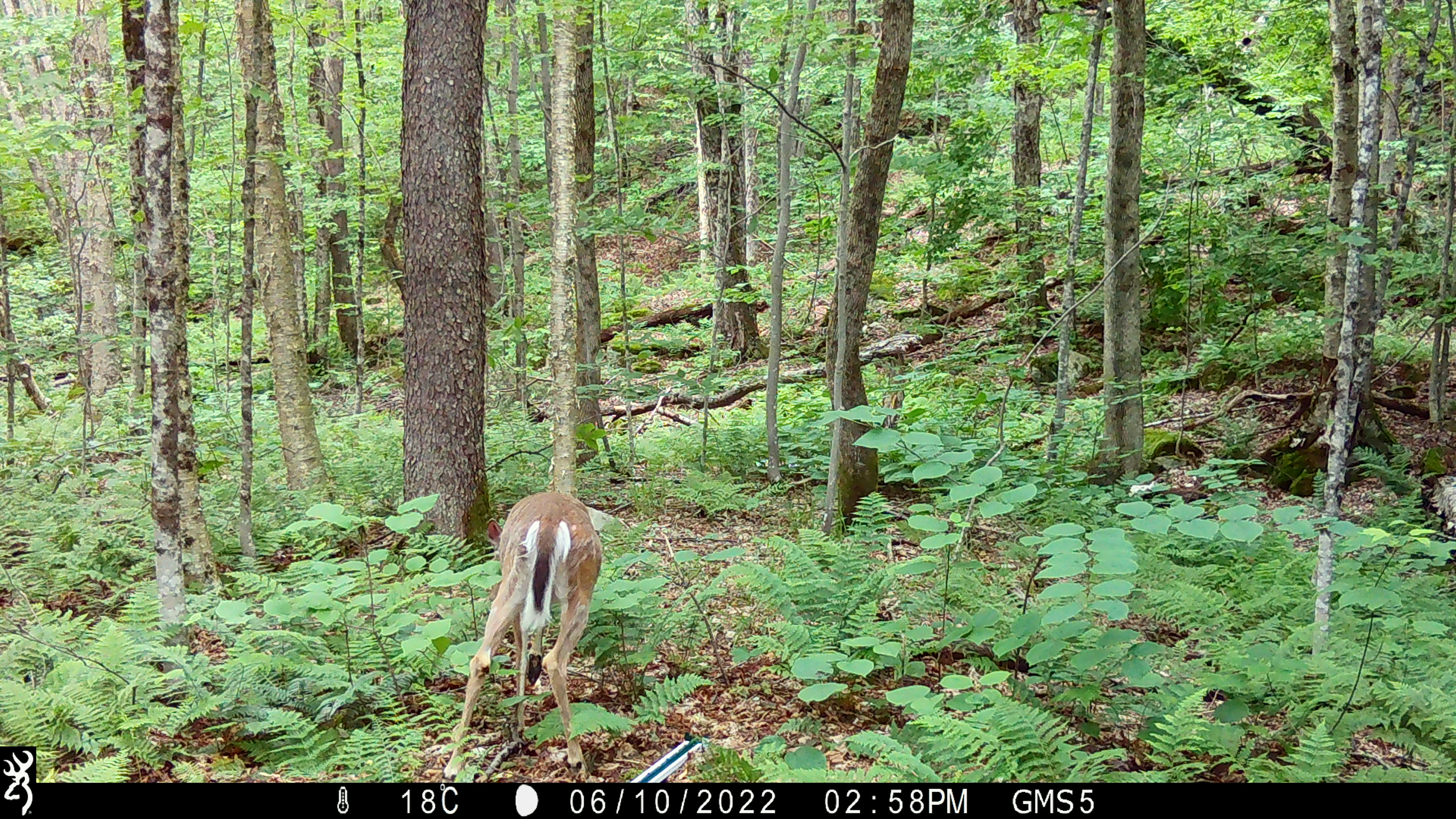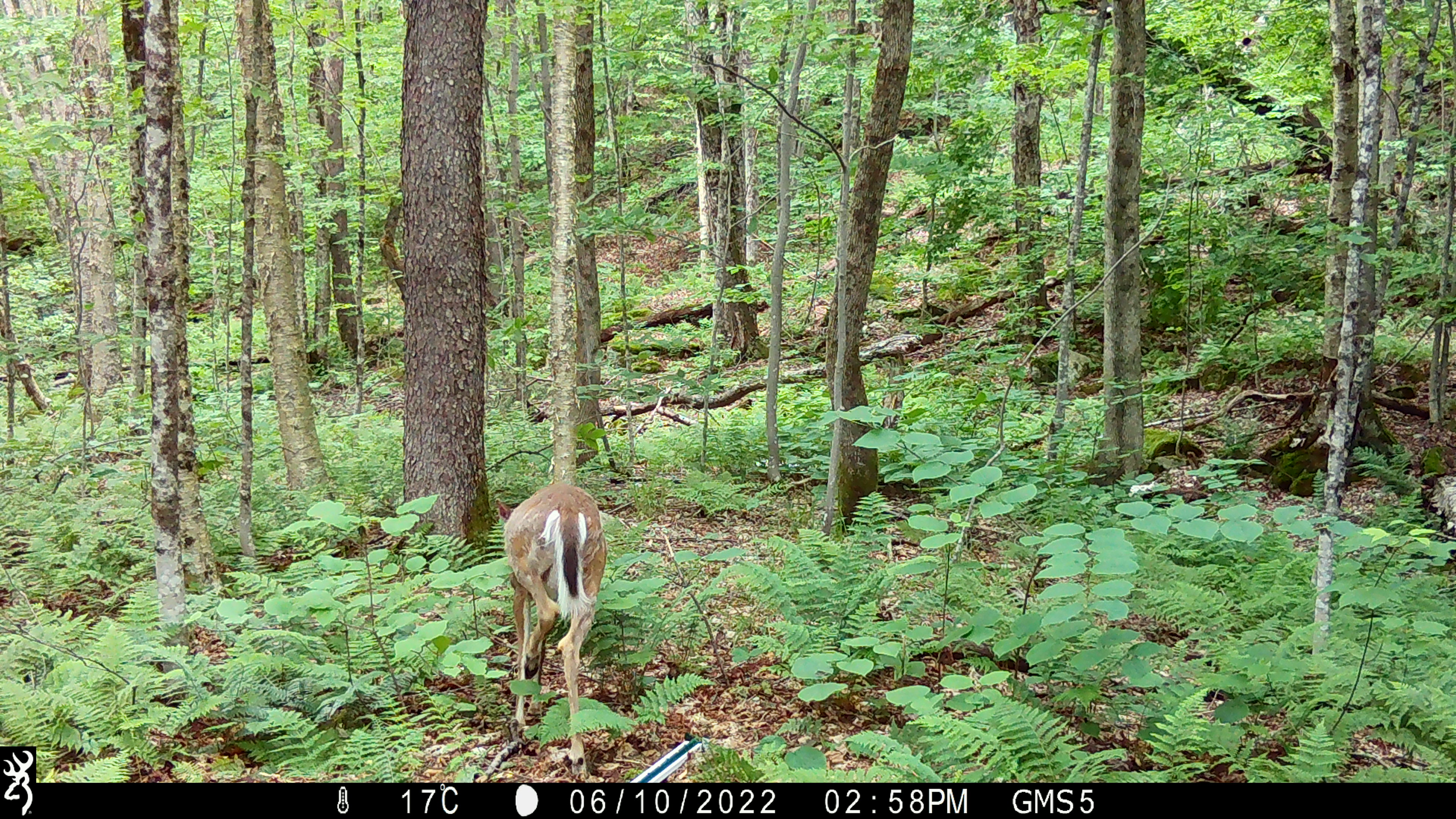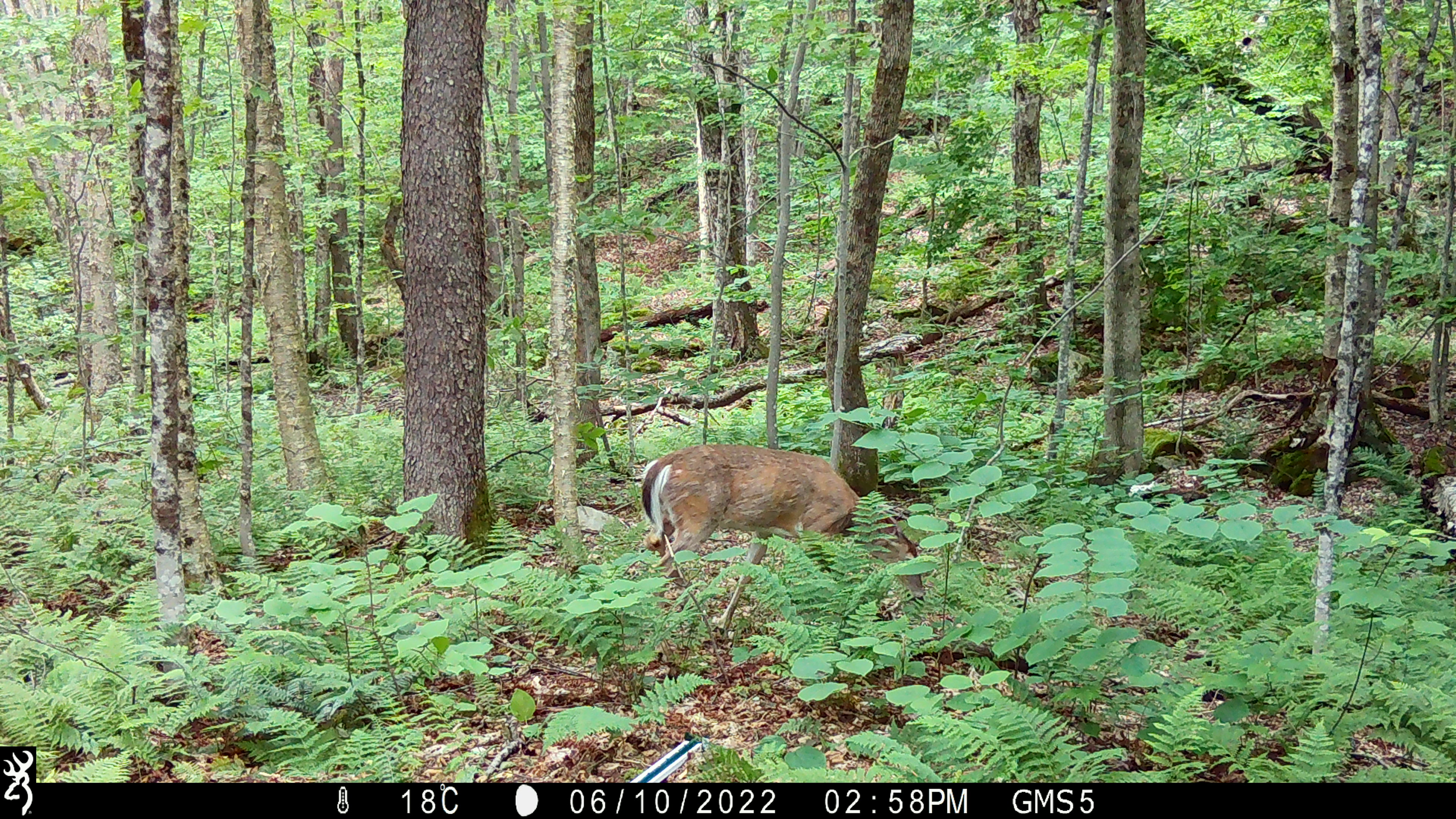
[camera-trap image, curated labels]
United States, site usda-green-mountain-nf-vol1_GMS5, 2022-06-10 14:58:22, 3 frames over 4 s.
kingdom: Animalia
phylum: Chordata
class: Mammalia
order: Artiodactyla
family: Cervidae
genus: Odocoileus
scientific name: Odocoileus virginianus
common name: white-tailed deer